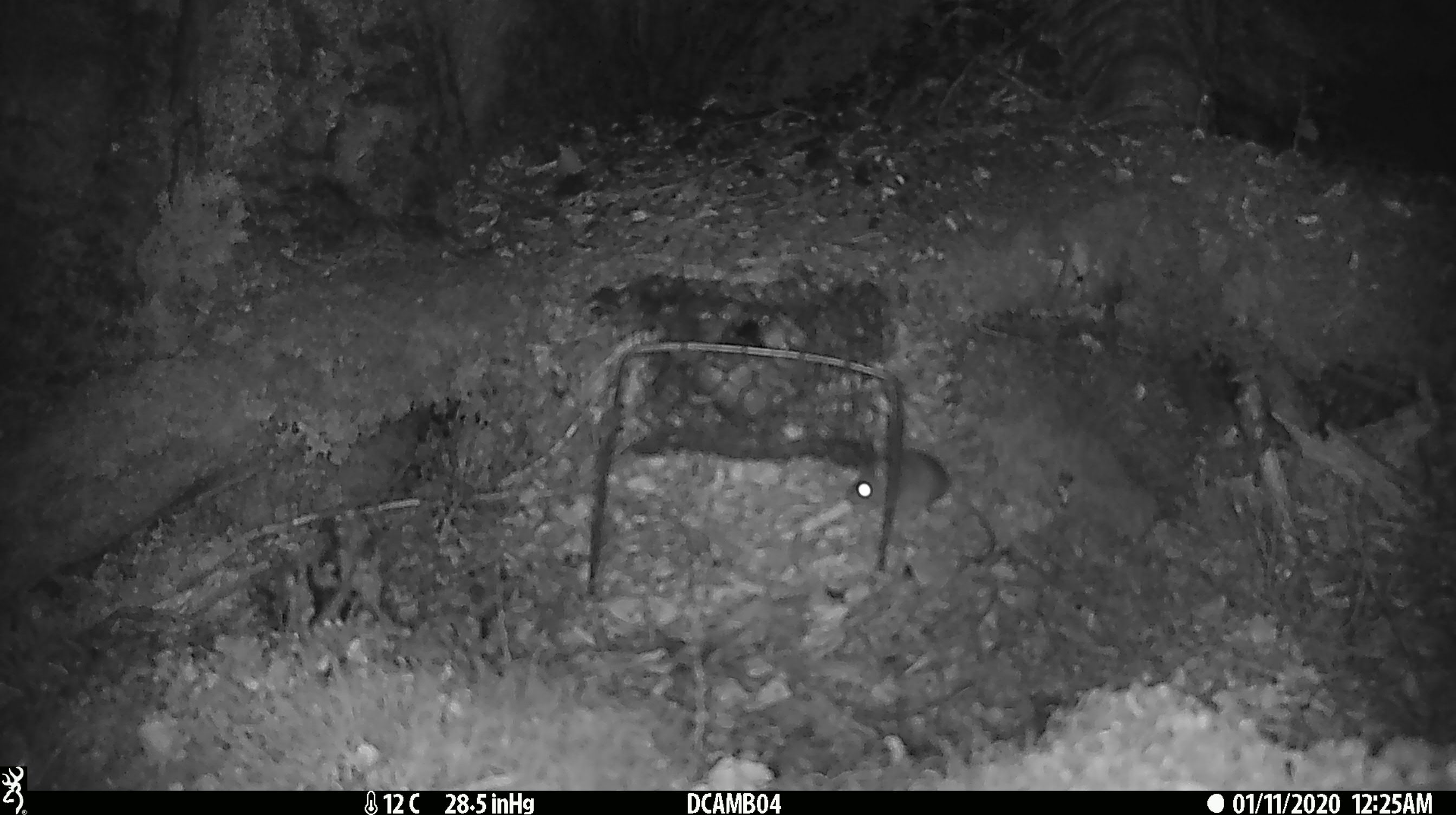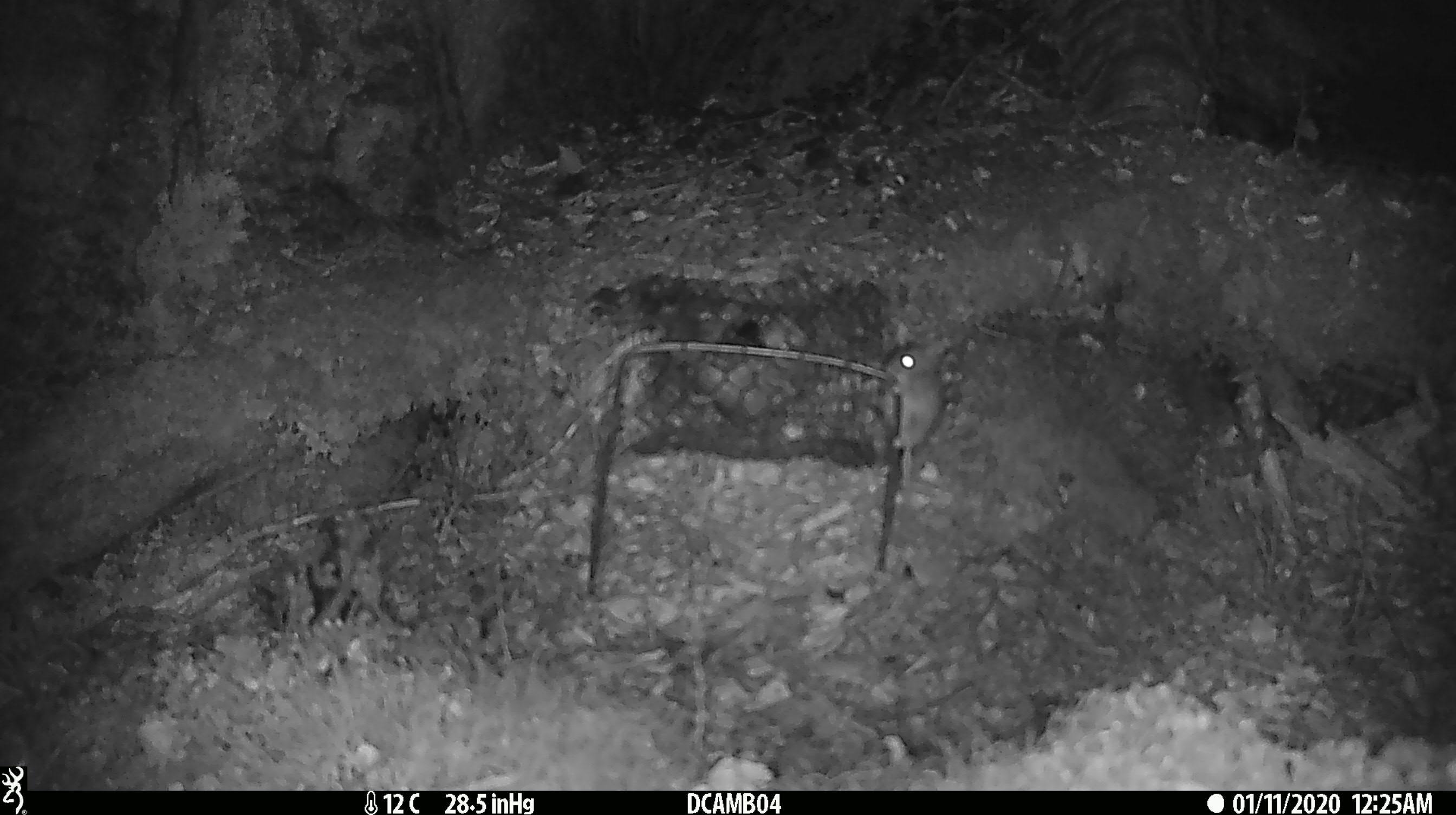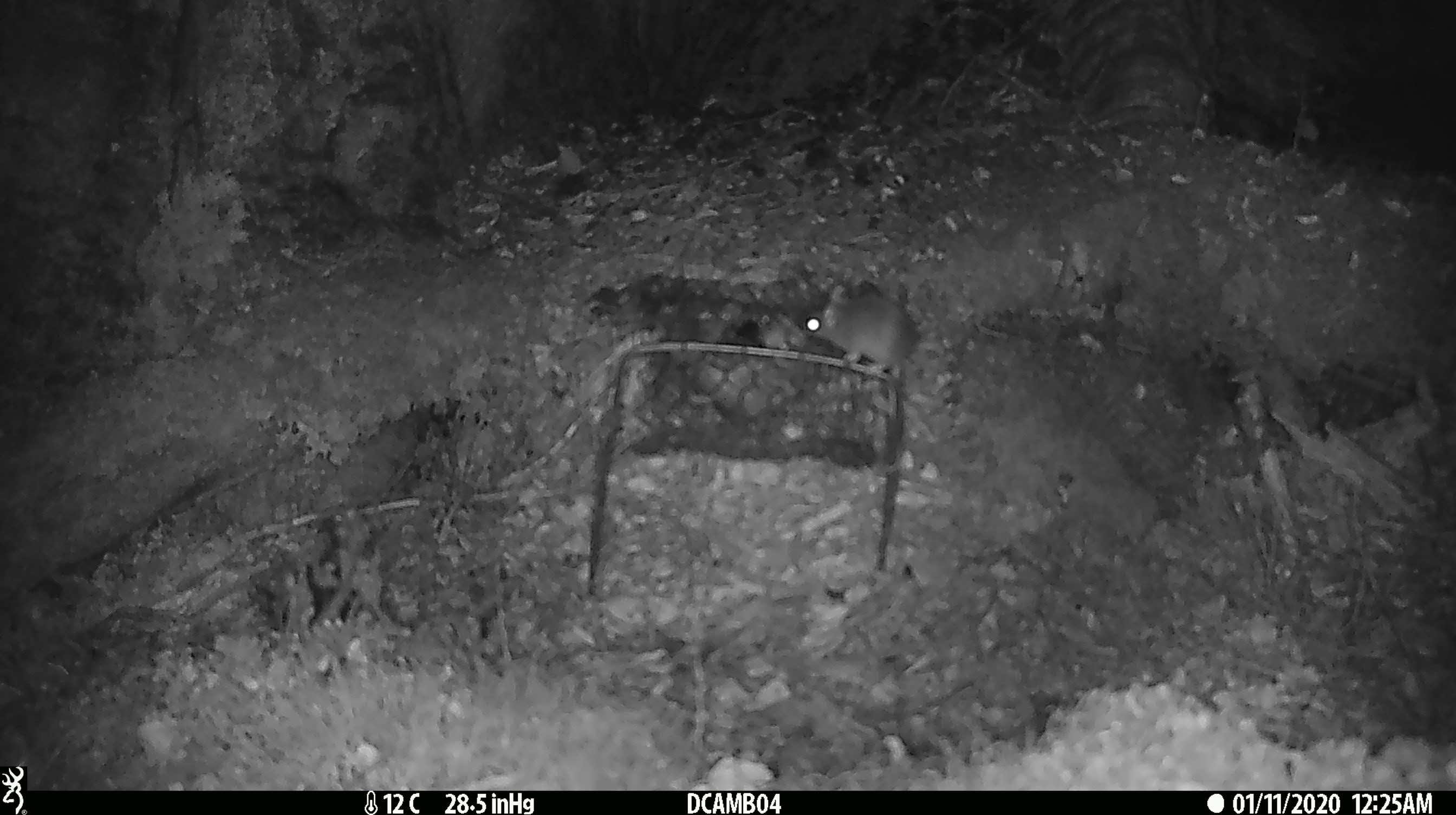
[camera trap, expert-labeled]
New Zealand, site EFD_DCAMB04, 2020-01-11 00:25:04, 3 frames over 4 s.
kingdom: Animalia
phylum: Chordata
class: Mammalia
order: Rodentia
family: Muridae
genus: Mus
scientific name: Mus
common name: mouse